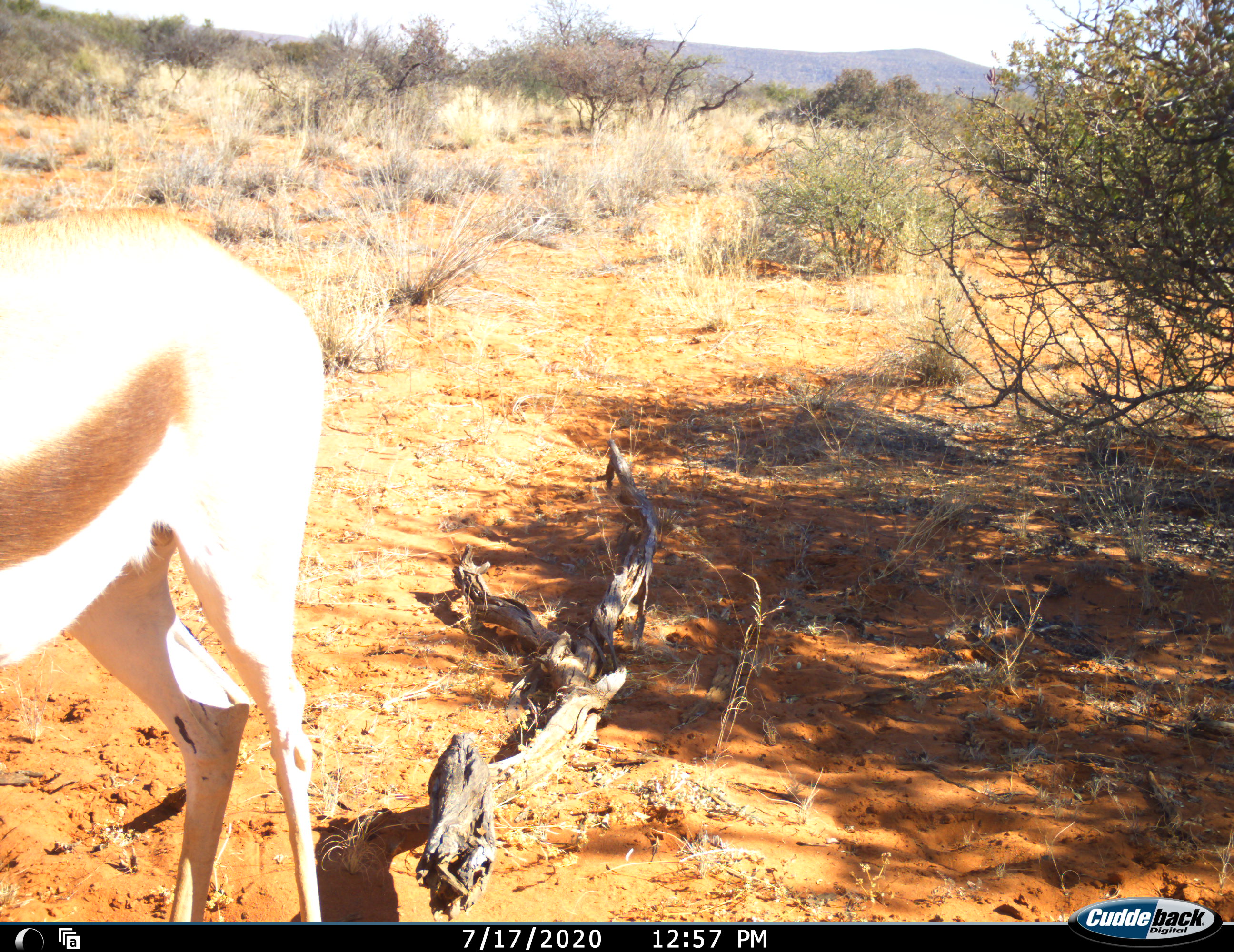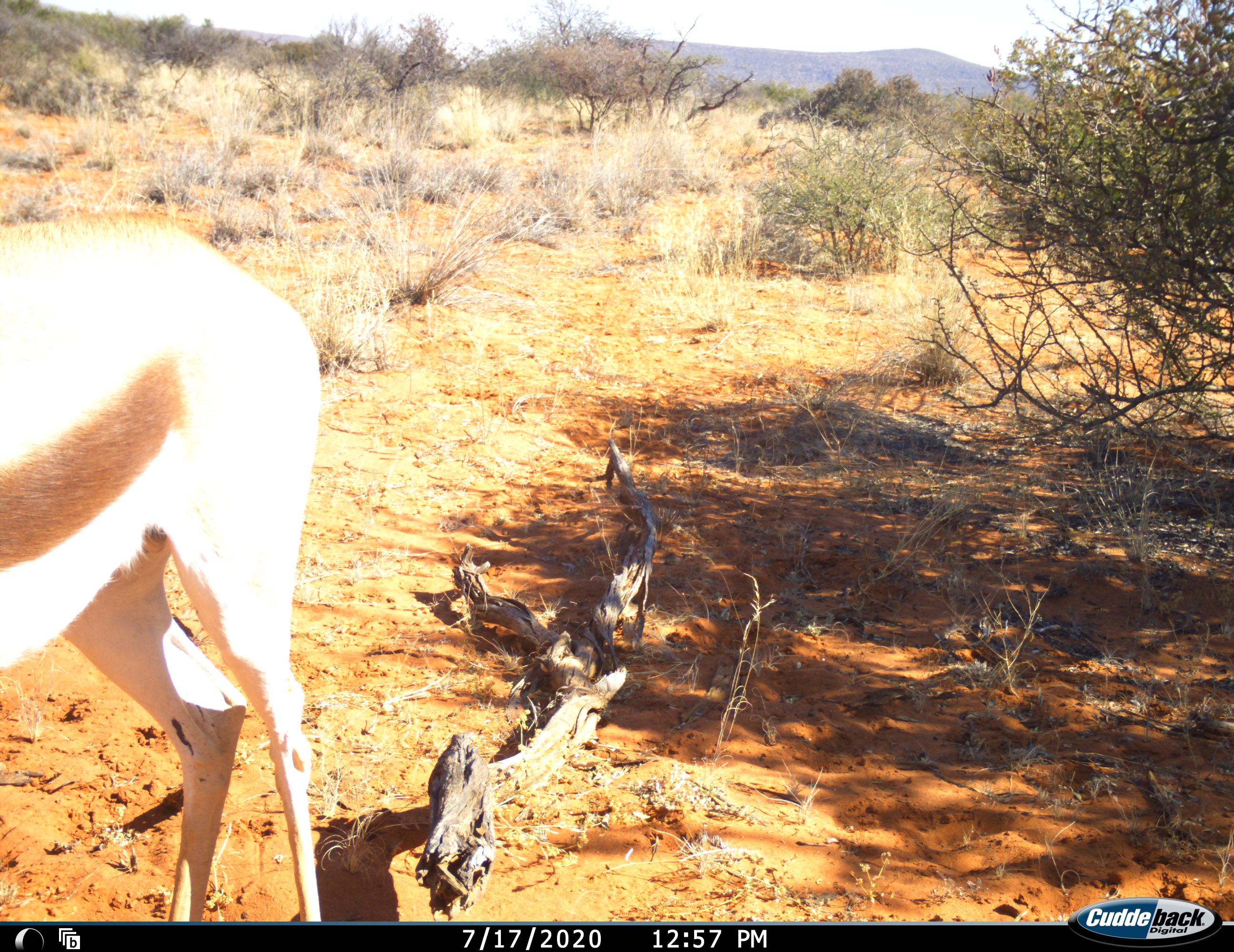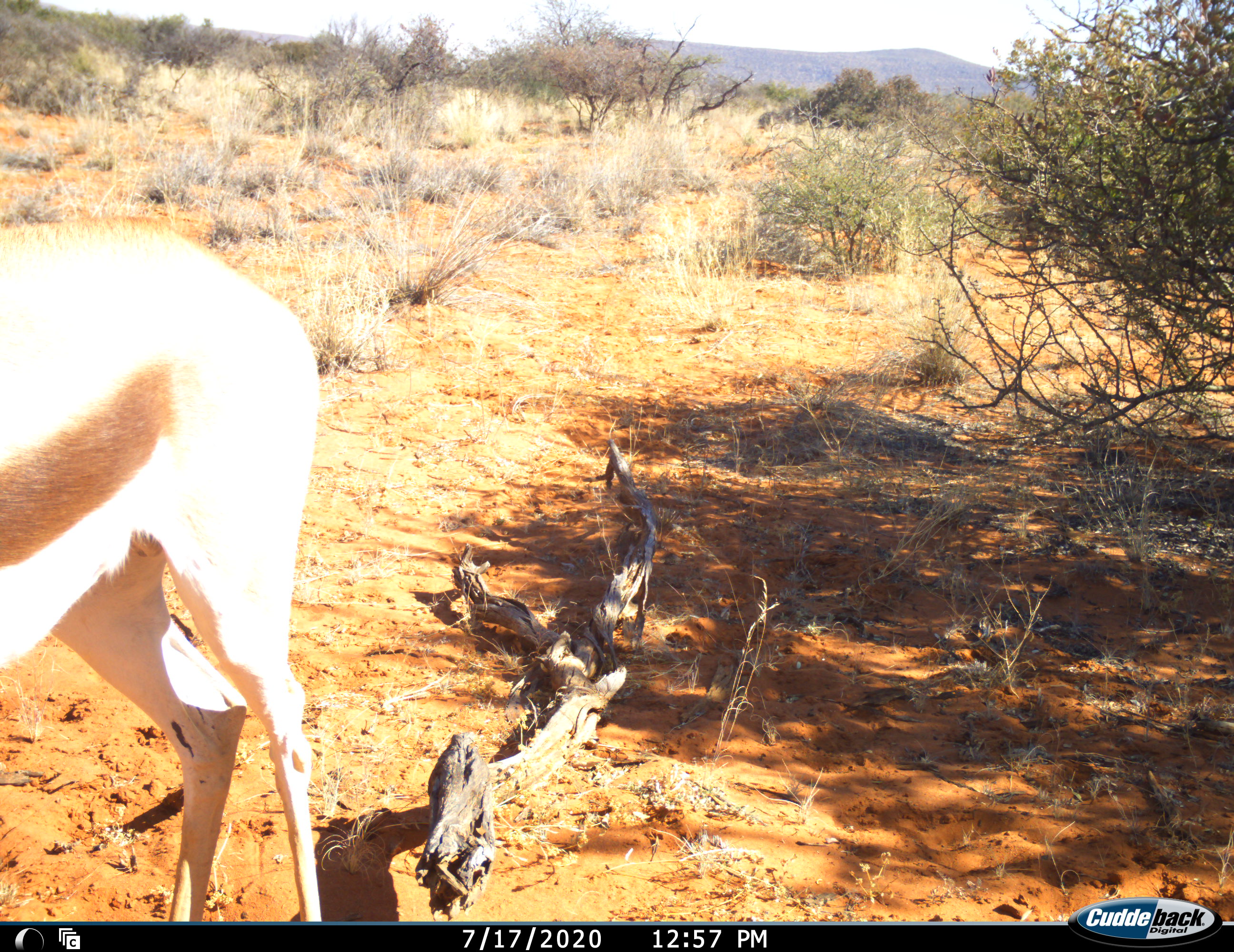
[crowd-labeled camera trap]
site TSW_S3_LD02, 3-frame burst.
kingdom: Animalia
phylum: Chordata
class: Mammalia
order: Artiodactyla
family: Bovidae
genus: Antidorcas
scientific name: Antidorcas marsupialis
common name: springbok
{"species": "springbok (Antidorcas marsupialis)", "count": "1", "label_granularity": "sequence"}